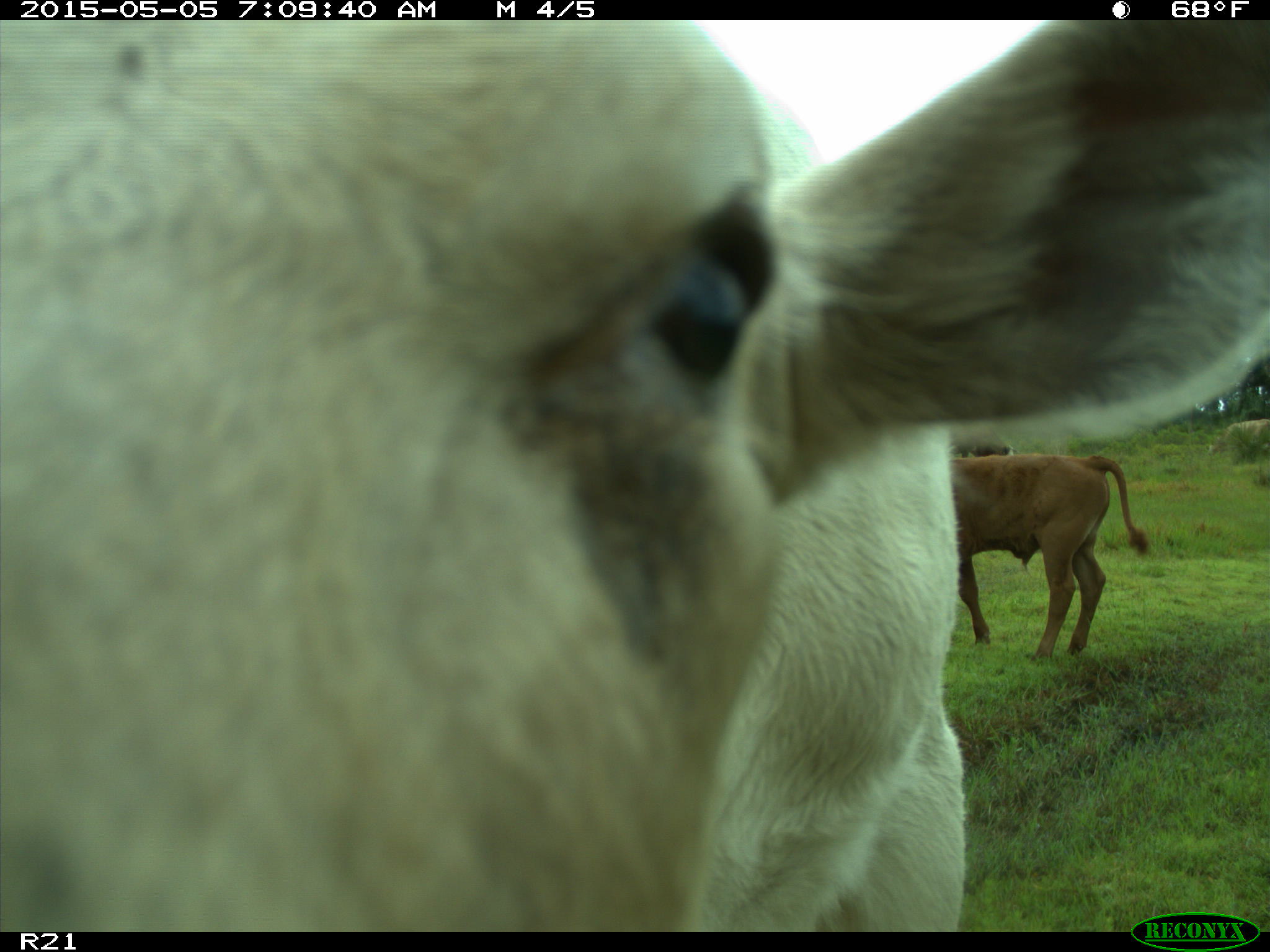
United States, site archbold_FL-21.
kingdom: Animalia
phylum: Chordata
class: Mammalia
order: Artiodactyla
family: Bovidae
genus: Bos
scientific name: Bos taurus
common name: domestic cow